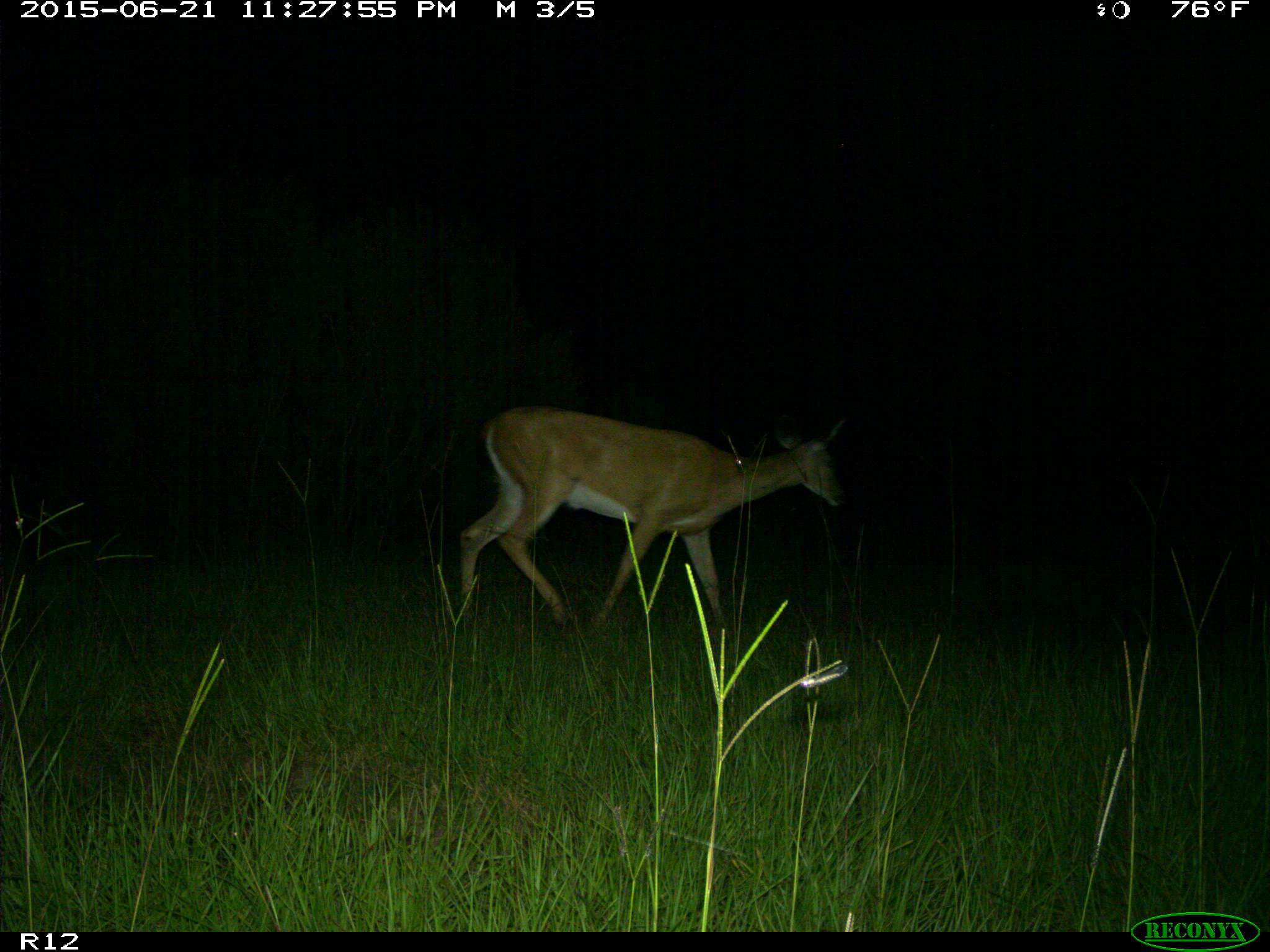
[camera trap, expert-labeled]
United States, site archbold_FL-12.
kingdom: Animalia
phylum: Chordata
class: Mammalia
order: Artiodactyla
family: Cervidae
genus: Odocoileus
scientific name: Odocoileus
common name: deer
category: unidentified deer